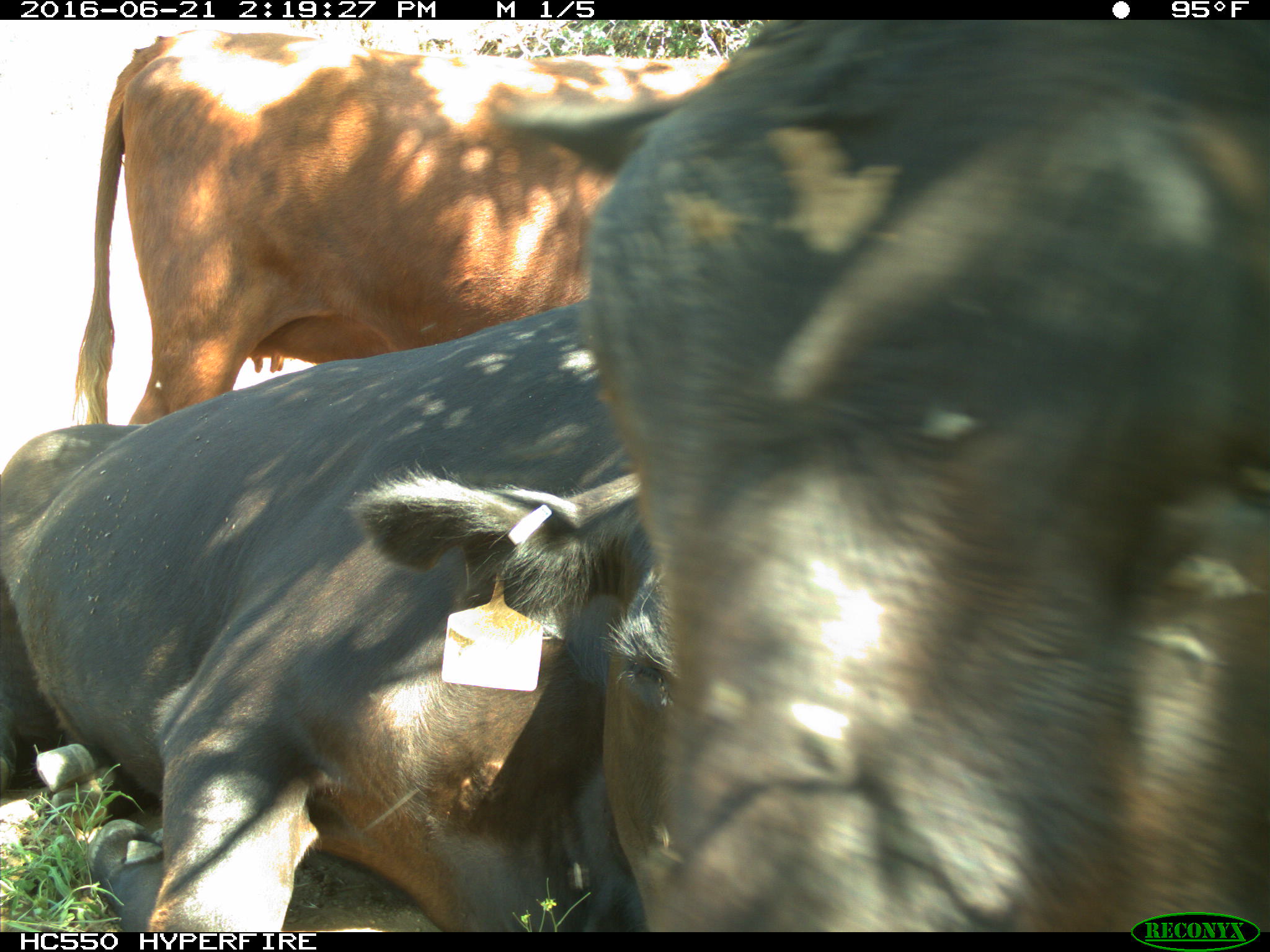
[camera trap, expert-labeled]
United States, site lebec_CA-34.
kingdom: Animalia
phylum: Chordata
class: Mammalia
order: Artiodactyla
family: Bovidae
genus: Bos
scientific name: Bos taurus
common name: domestic cow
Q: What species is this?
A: Bos taurus (domestic cow).